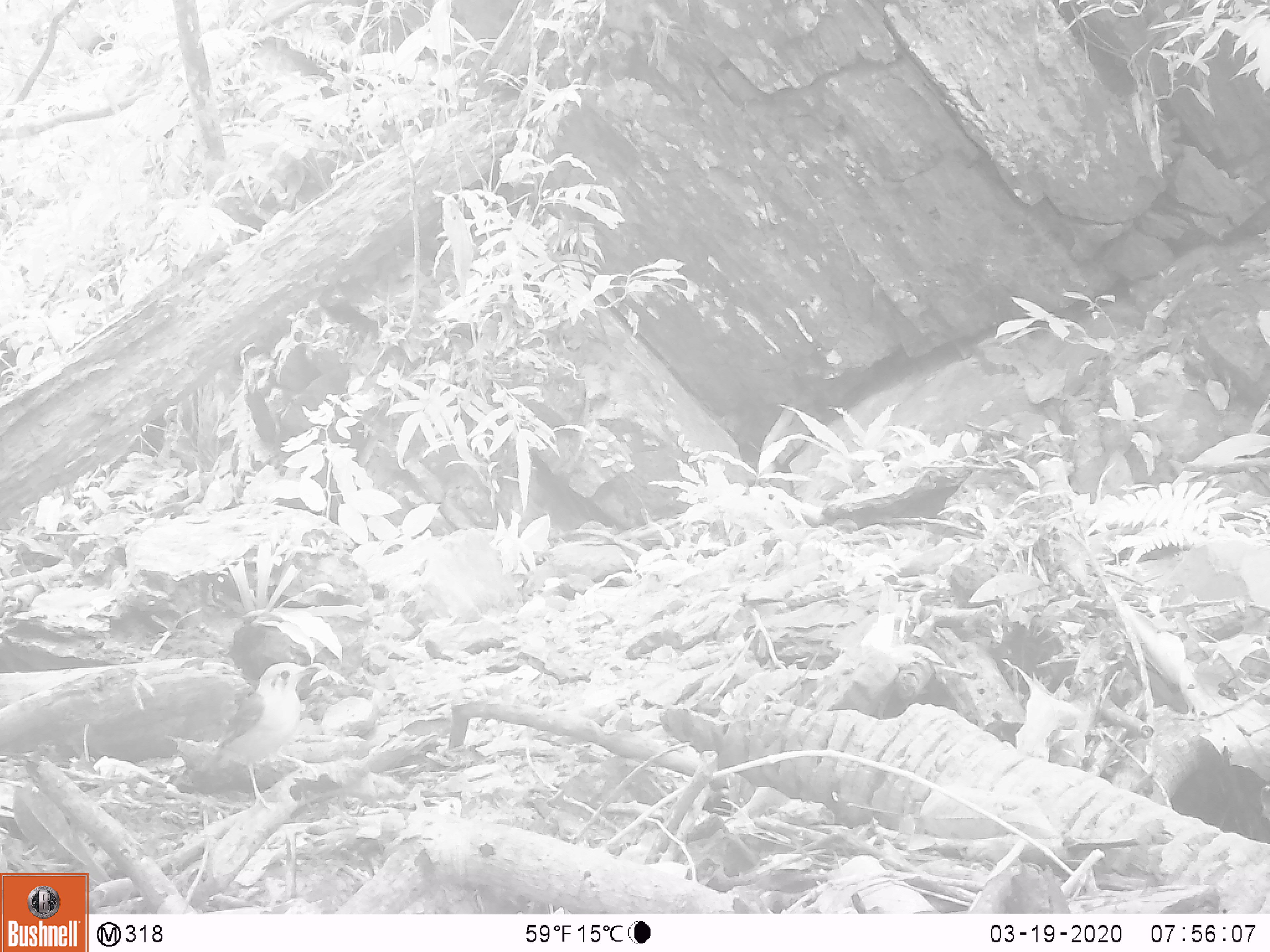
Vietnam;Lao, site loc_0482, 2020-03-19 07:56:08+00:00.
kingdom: Animalia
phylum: Chordata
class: Aves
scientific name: Aves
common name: bird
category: unidentified bird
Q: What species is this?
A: Unidentified bird (bird) (Aves).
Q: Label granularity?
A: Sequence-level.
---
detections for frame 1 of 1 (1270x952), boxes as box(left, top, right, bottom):
unidentified bird: box(209, 655, 324, 810)